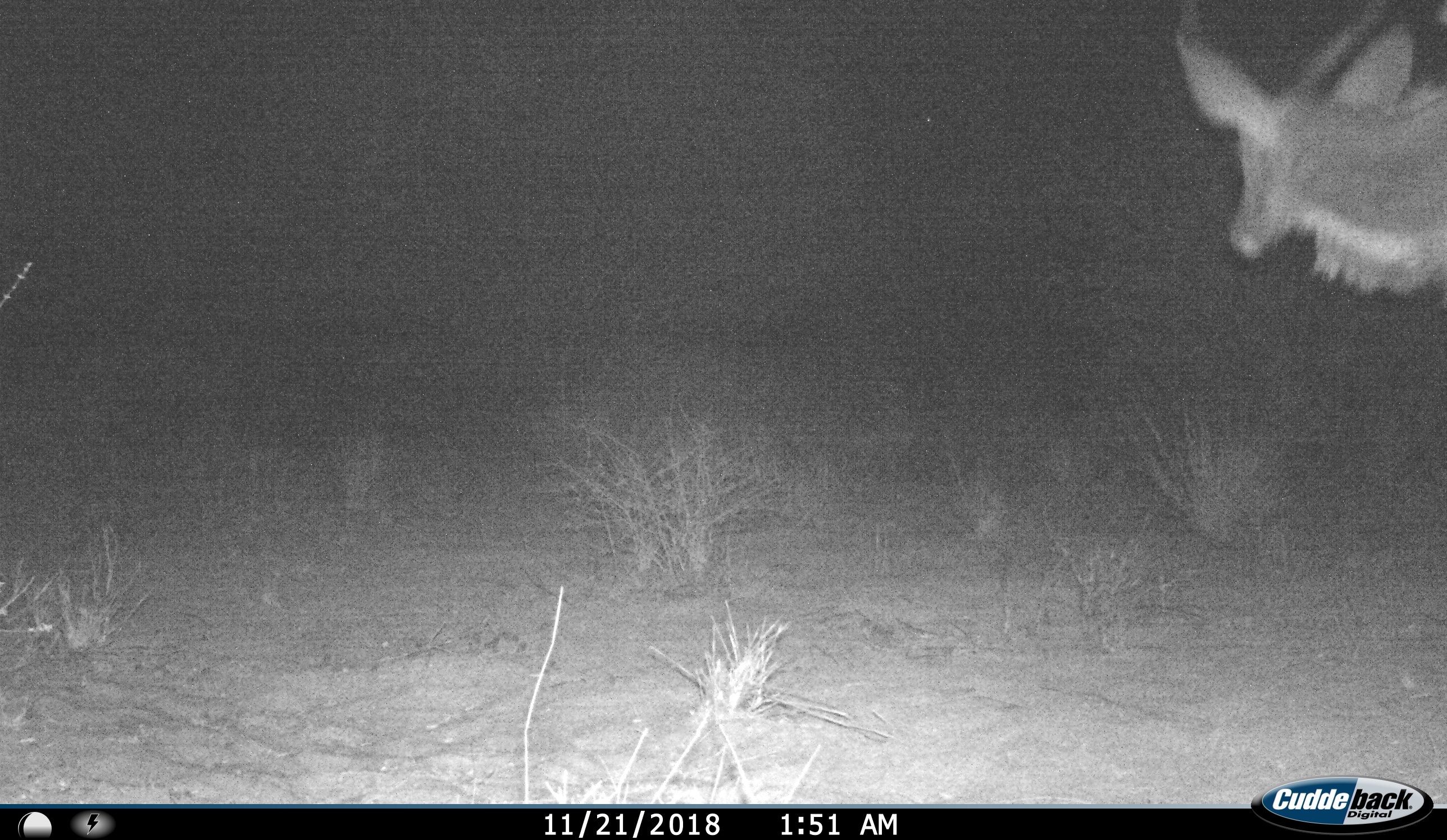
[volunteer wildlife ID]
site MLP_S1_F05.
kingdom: Animalia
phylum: Chordata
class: Mammalia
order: Artiodactyla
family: Bovidae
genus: Tragelaphus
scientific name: Tragelaphus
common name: kudu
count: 1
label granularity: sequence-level